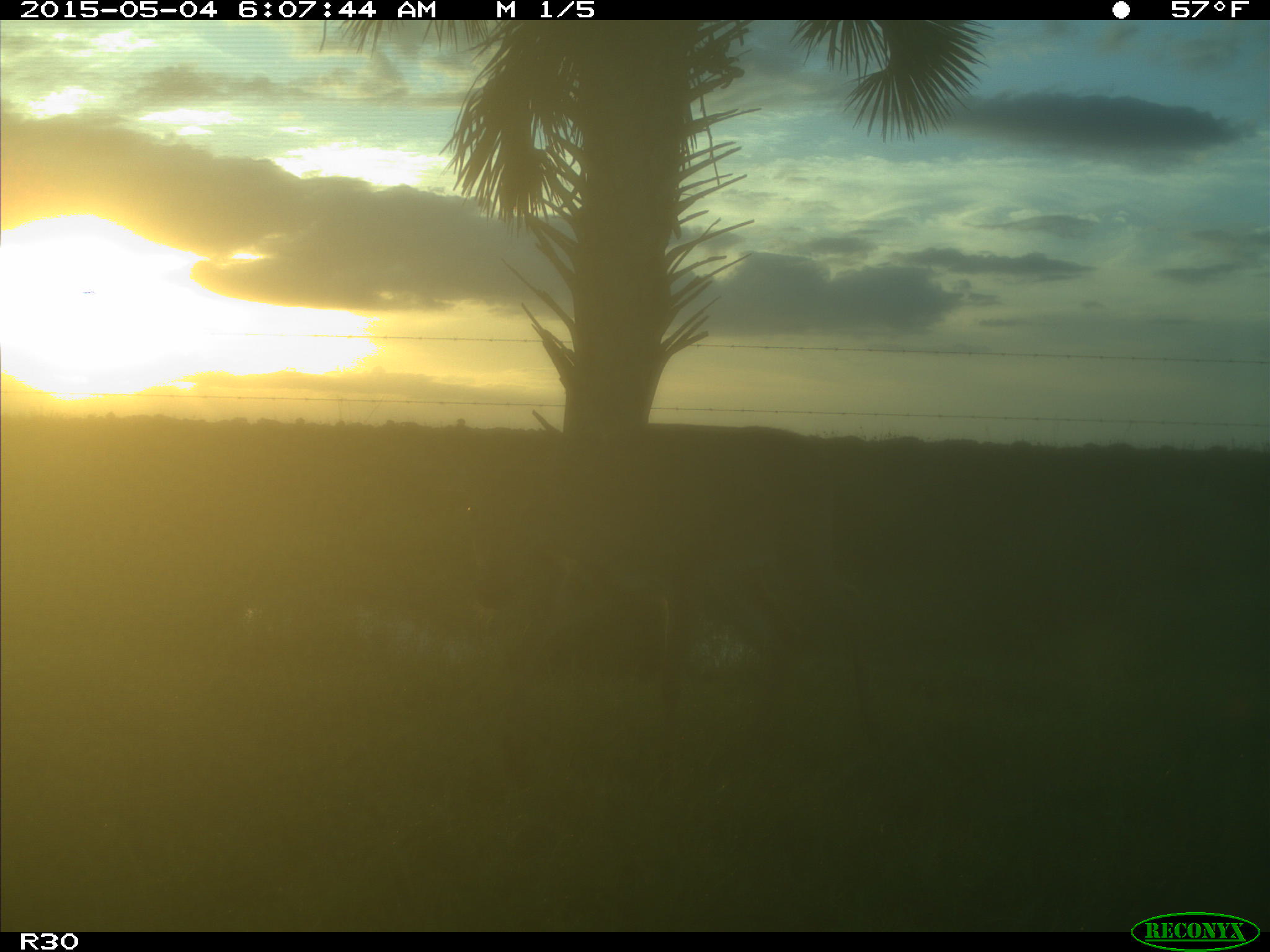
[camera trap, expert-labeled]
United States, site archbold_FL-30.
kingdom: Animalia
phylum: Chordata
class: Mammalia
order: Artiodactyla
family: Cervidae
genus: Odocoileus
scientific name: Odocoileus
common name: deer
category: unidentified deer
Unidentified deer (deer) (Odocoileus).